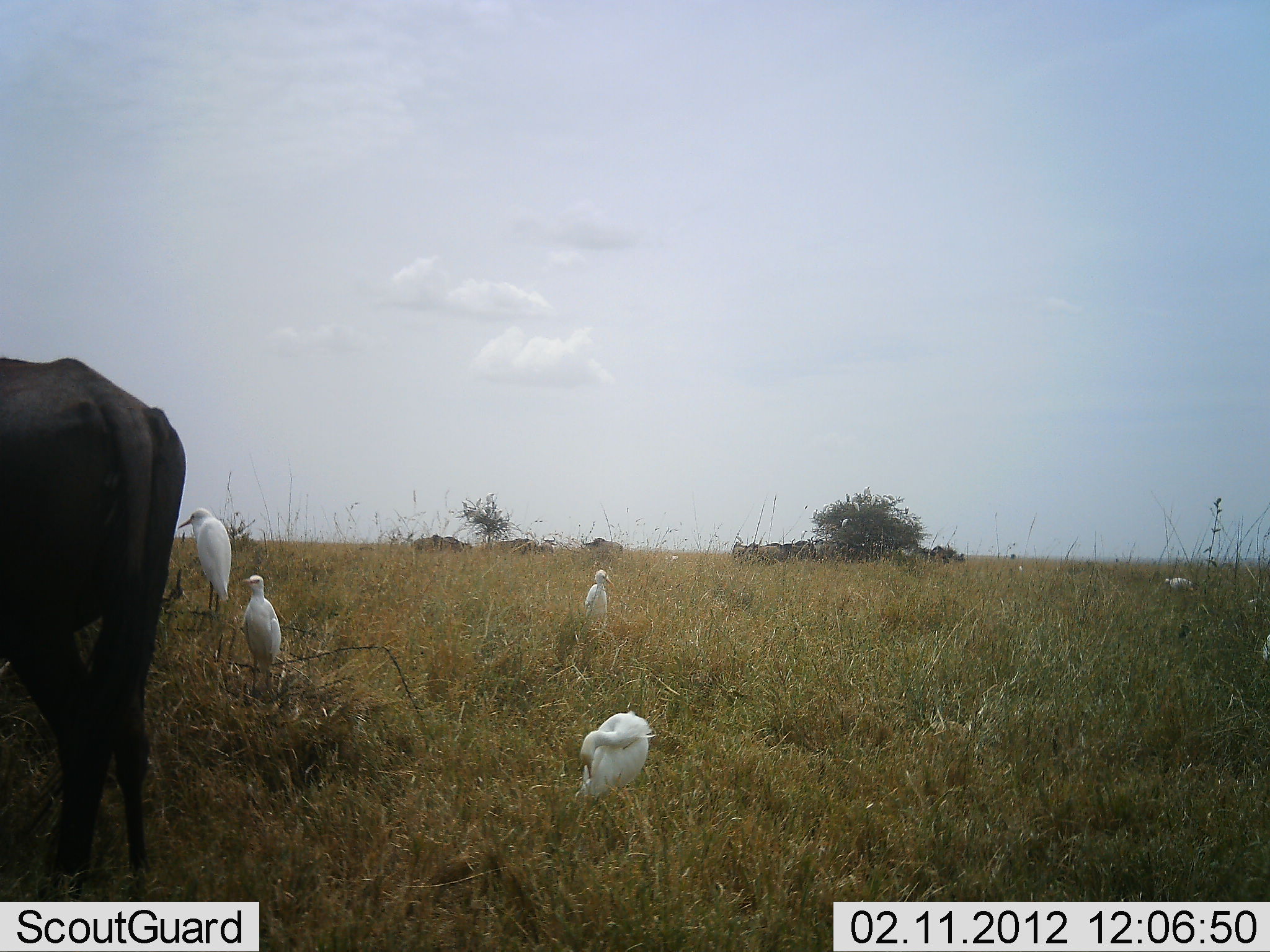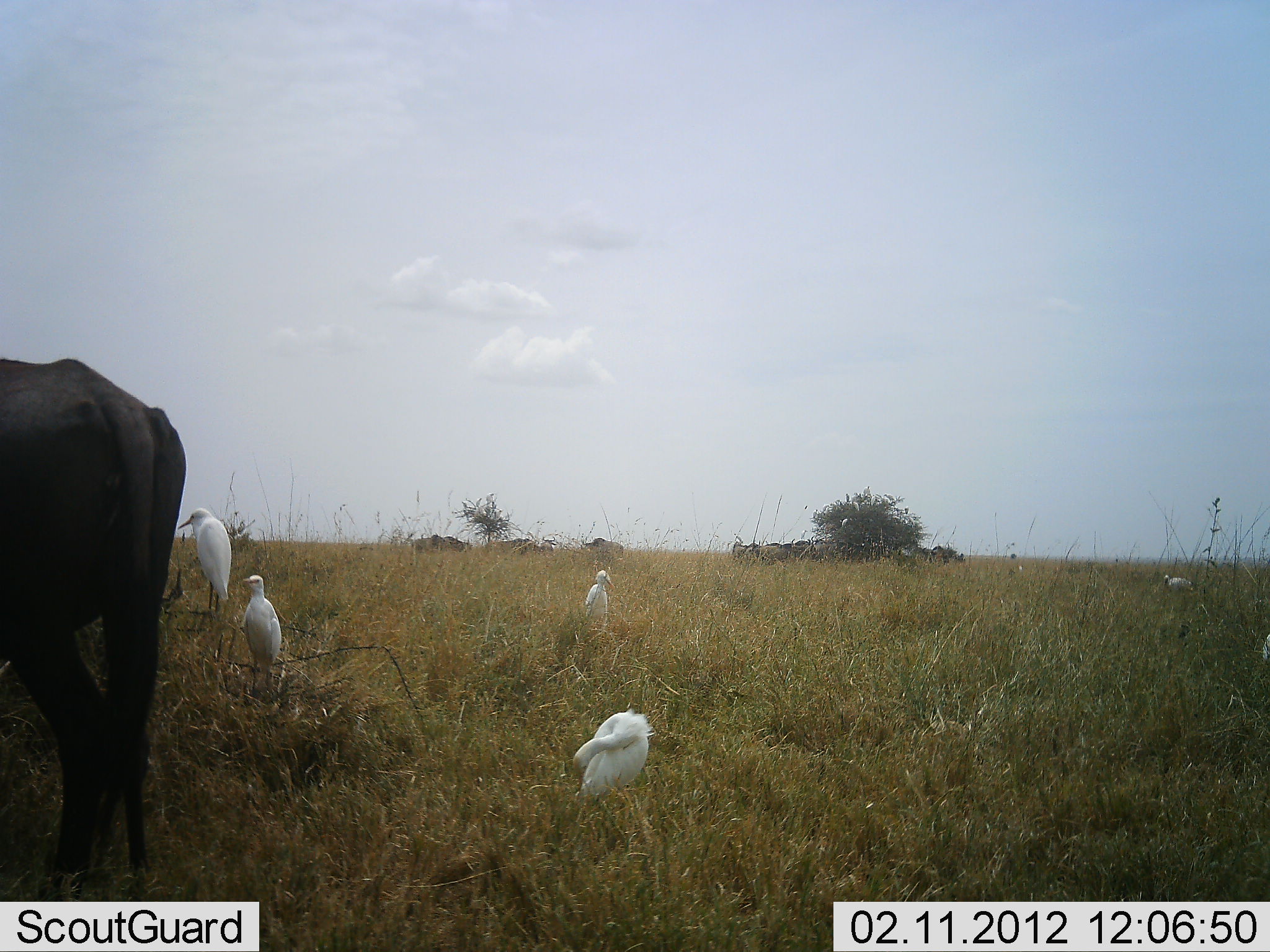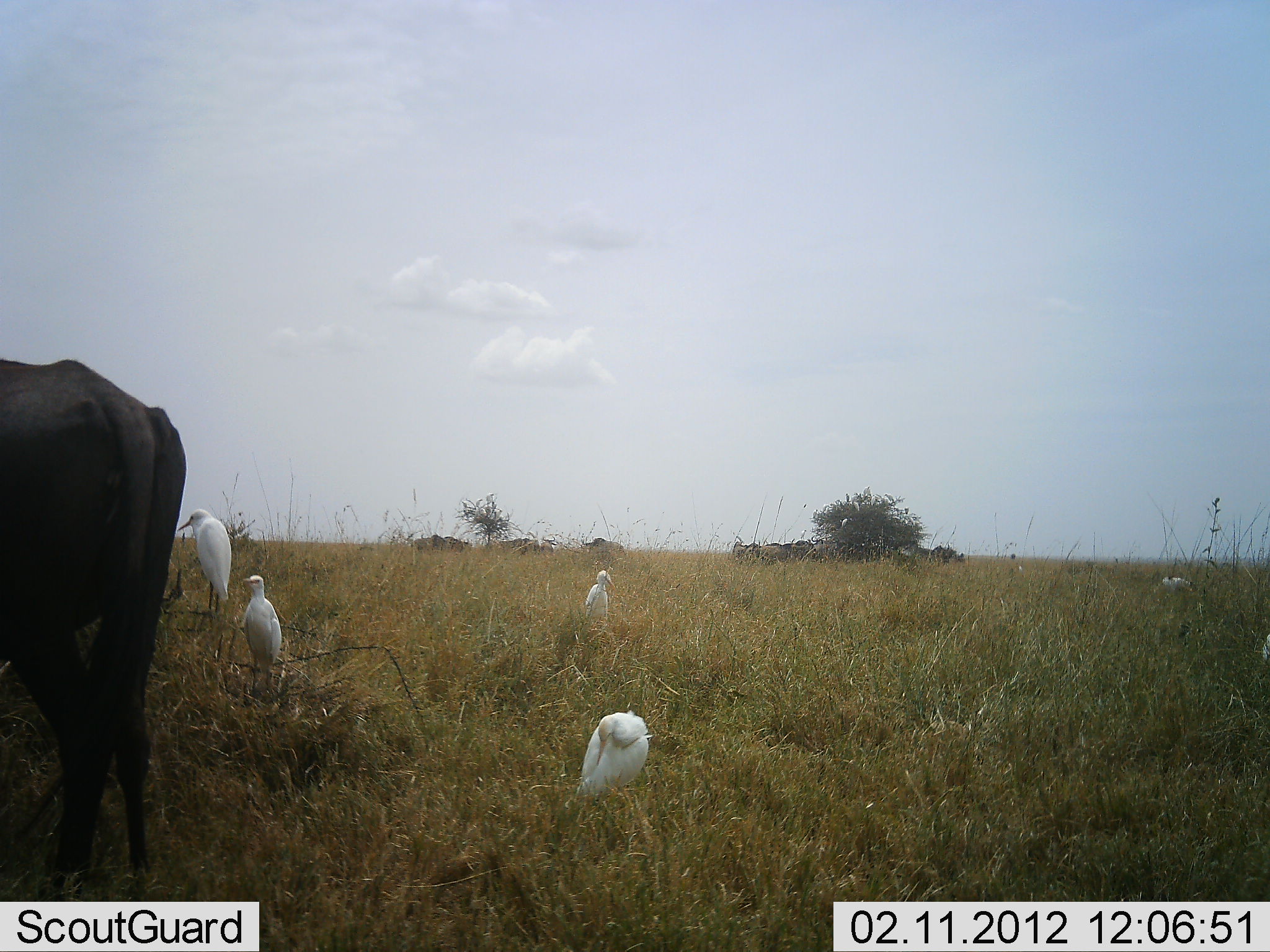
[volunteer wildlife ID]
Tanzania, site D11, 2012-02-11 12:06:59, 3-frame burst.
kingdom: Animalia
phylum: Chordata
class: Aves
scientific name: Aves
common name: bird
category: otherbird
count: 5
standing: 84%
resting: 16%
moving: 0%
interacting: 0%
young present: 0%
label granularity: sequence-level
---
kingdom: Animalia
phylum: Chordata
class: Mammalia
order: Artiodactyla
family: Bovidae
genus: Connochaetes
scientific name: Connochaetes taurinus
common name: blue wildebeest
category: wildebeest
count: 1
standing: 94%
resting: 12%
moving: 0%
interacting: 0%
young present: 0%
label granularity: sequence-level